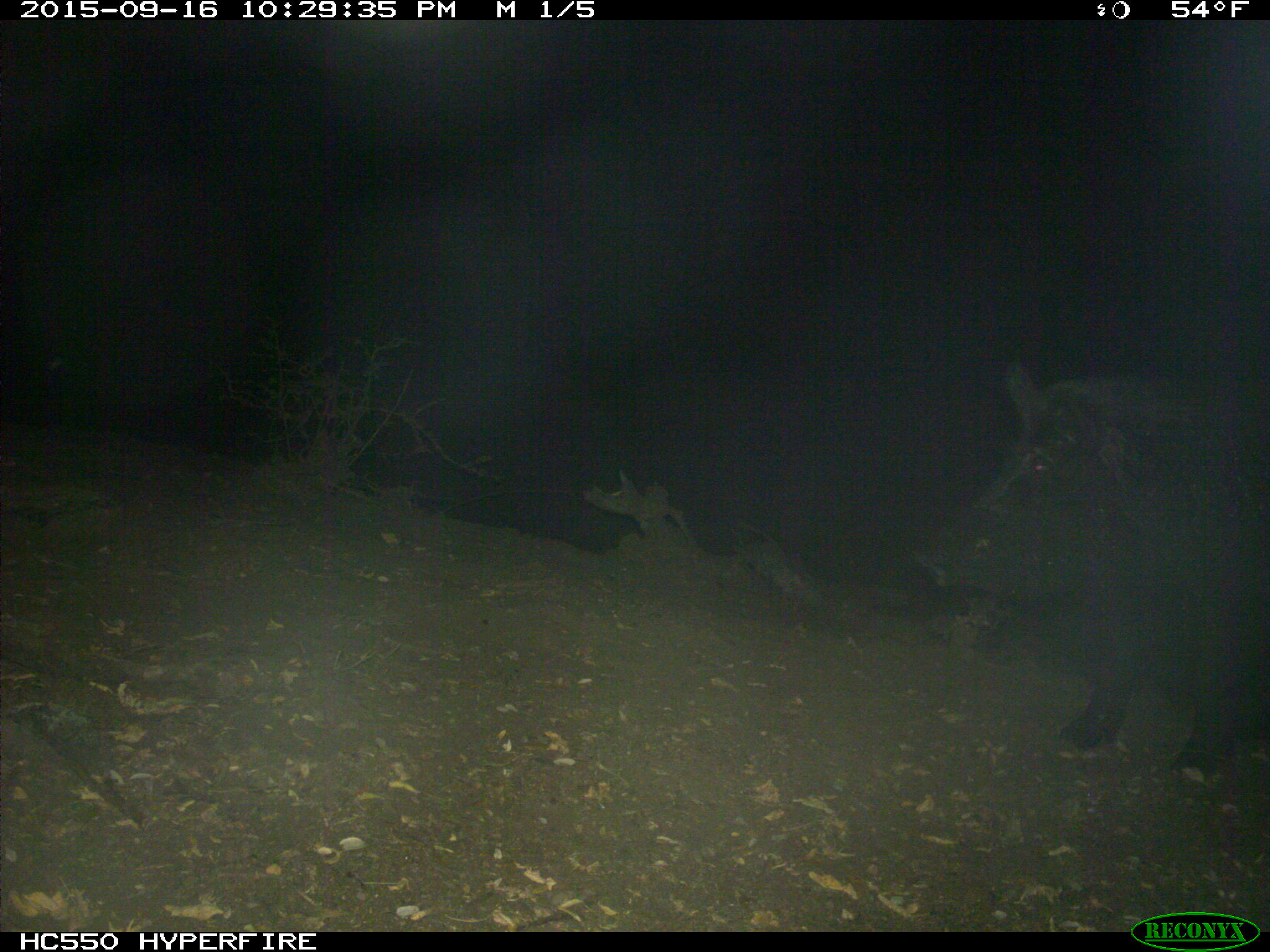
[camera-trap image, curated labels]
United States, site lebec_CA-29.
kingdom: Animalia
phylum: Chordata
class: Mammalia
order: Artiodactyla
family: Suidae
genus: Sus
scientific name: Sus scrofa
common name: wild boar